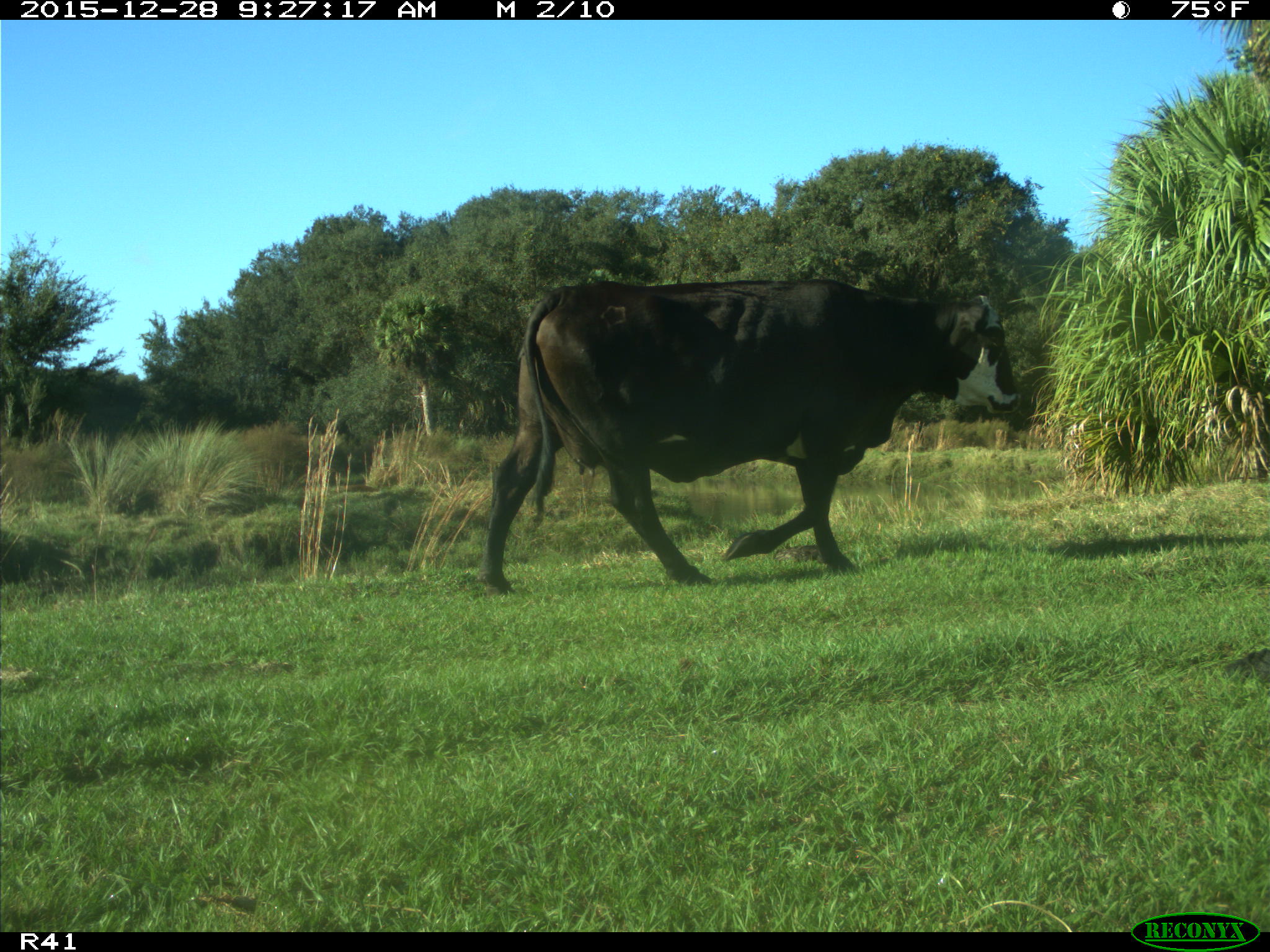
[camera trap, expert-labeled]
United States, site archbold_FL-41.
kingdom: Animalia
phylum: Chordata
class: Mammalia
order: Artiodactyla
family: Bovidae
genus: Bos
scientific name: Bos taurus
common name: domestic cow